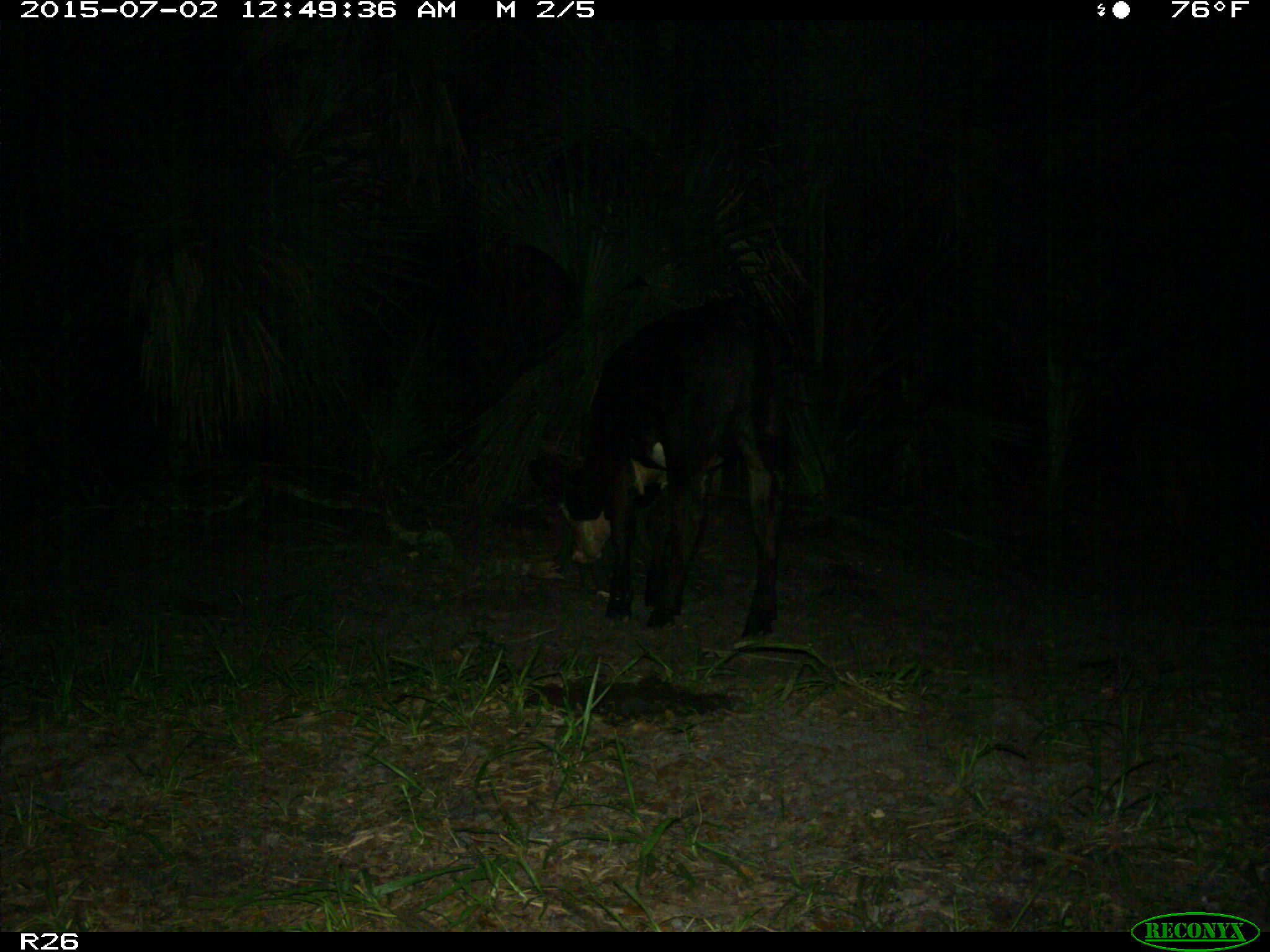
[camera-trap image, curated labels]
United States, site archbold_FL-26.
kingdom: Animalia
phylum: Chordata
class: Mammalia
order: Artiodactyla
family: Bovidae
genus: Bos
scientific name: Bos taurus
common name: domestic cow